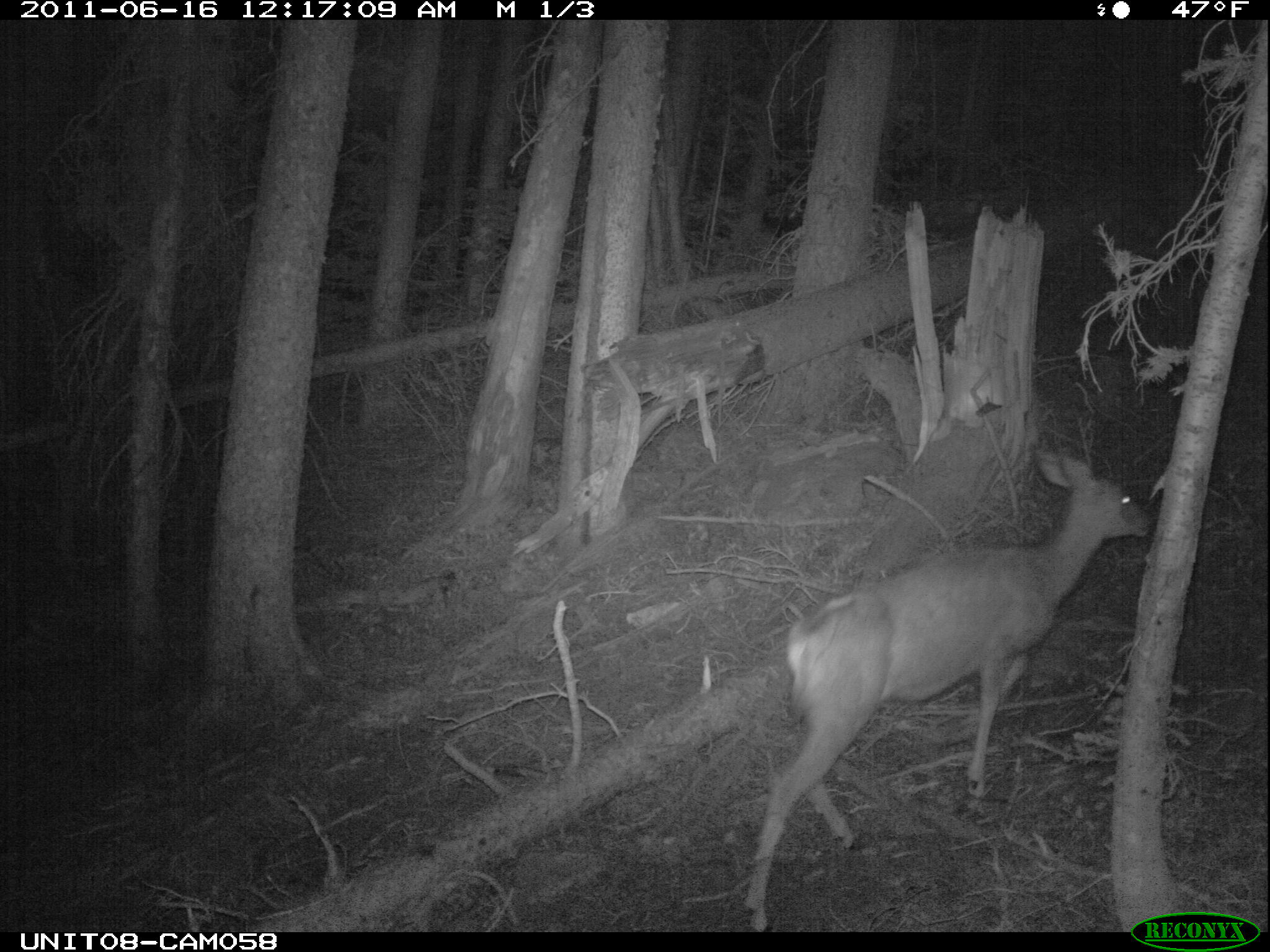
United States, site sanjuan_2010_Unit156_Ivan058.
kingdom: Animalia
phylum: Chordata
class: Mammalia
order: Artiodactyla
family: Cervidae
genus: Odocoileus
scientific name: Odocoileus hemionus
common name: mule deer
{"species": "Odocoileus hemionus (mule deer)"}